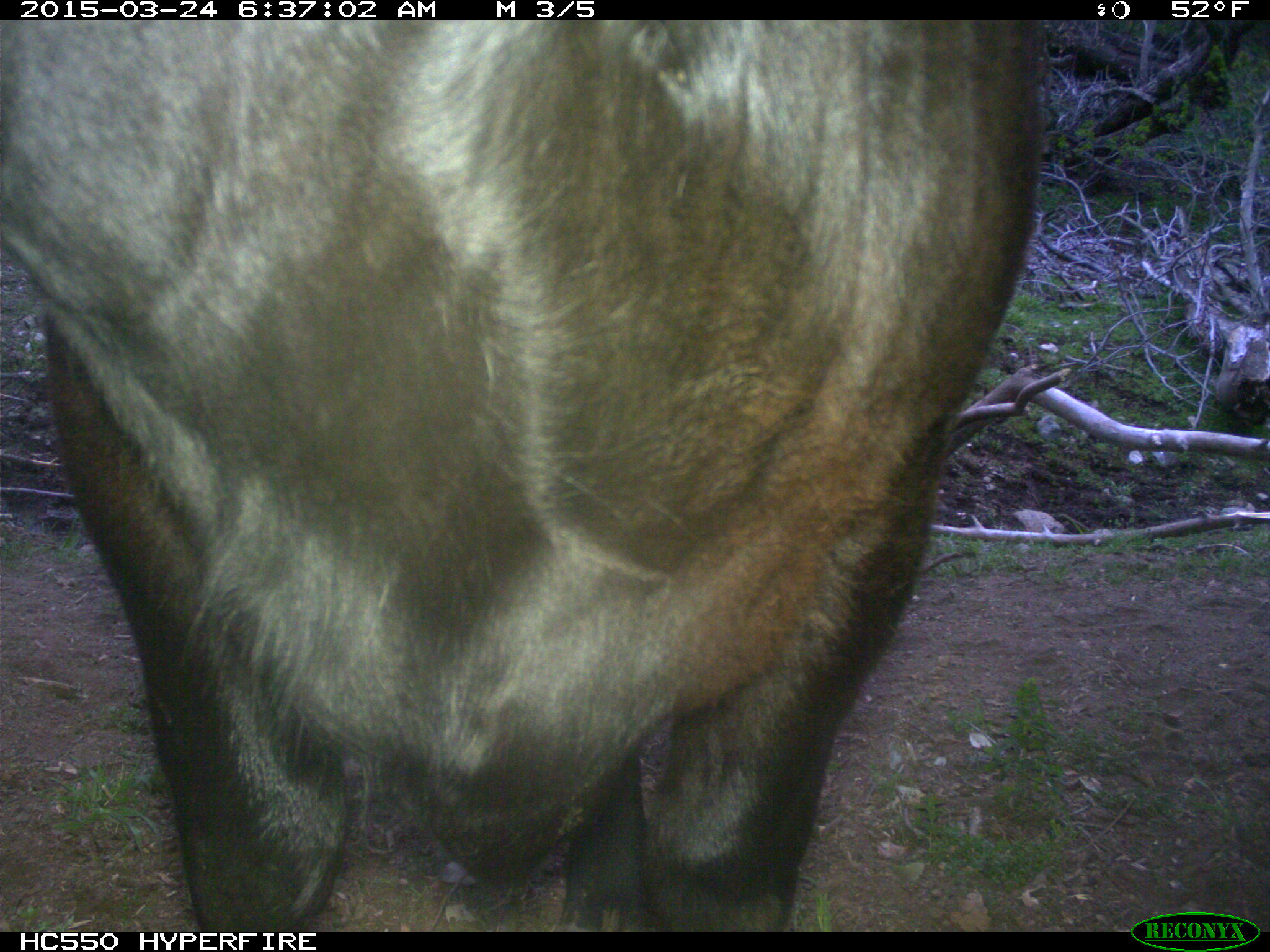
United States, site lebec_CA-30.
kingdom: Animalia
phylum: Chordata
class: Mammalia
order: Artiodactyla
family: Bovidae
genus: Bos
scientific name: Bos taurus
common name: domestic cow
Bos taurus (domestic cow).